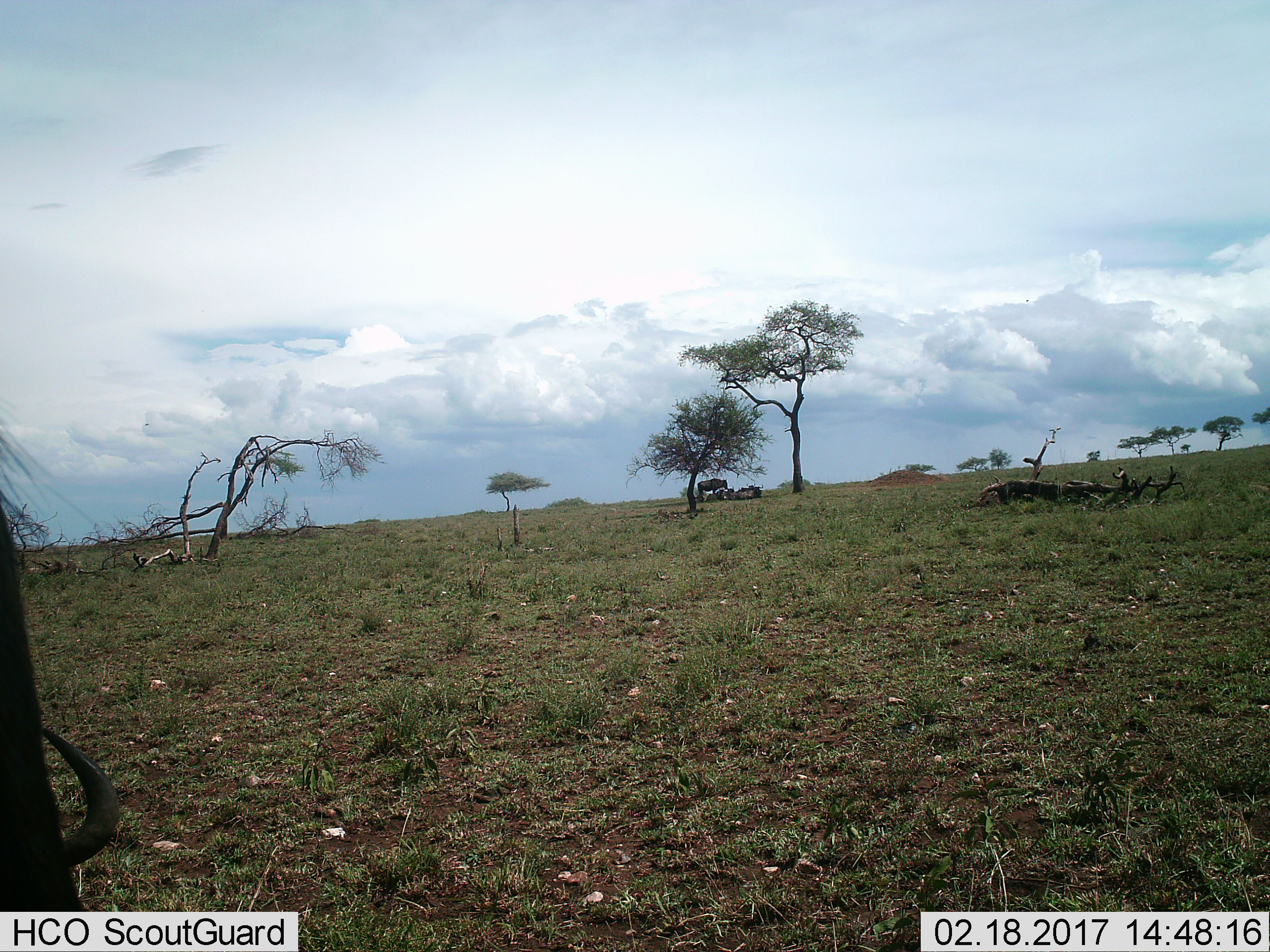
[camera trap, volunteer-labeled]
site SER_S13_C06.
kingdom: Animalia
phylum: Chordata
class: Mammalia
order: Artiodactyla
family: Bovidae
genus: Connochaetes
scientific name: Connochaetes taurinus taurinus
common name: blue wildebeest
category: wildebeestblue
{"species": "wildebeestblue (blue wildebeest) (Connochaetes taurinus taurinus)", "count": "5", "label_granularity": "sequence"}